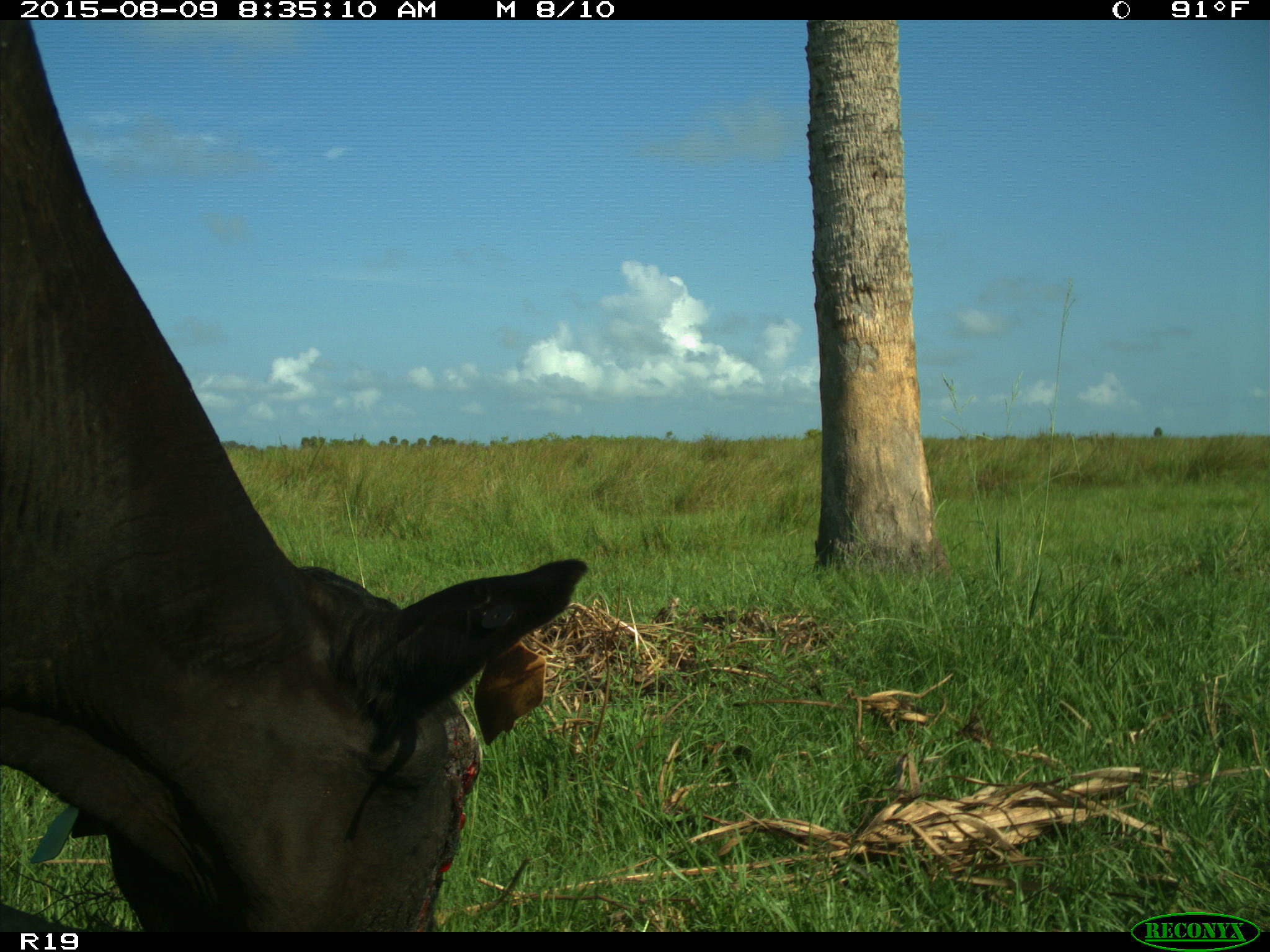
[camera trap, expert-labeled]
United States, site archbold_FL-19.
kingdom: Animalia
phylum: Chordata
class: Mammalia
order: Artiodactyla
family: Bovidae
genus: Bos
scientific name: Bos taurus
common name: domestic cow